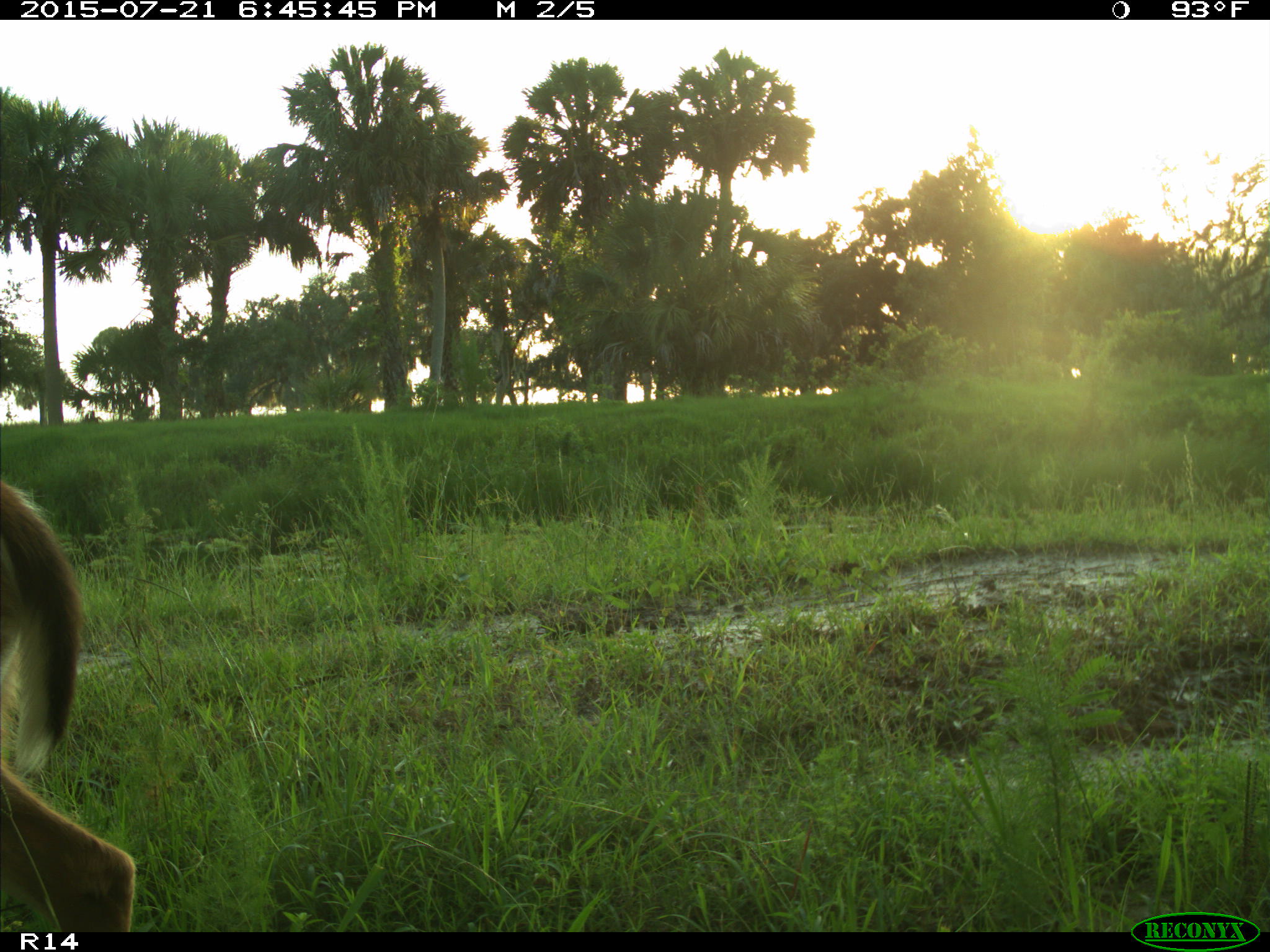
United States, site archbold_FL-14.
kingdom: Animalia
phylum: Chordata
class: Mammalia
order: Artiodactyla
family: Cervidae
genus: Odocoileus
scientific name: Odocoileus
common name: deer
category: unidentified deer